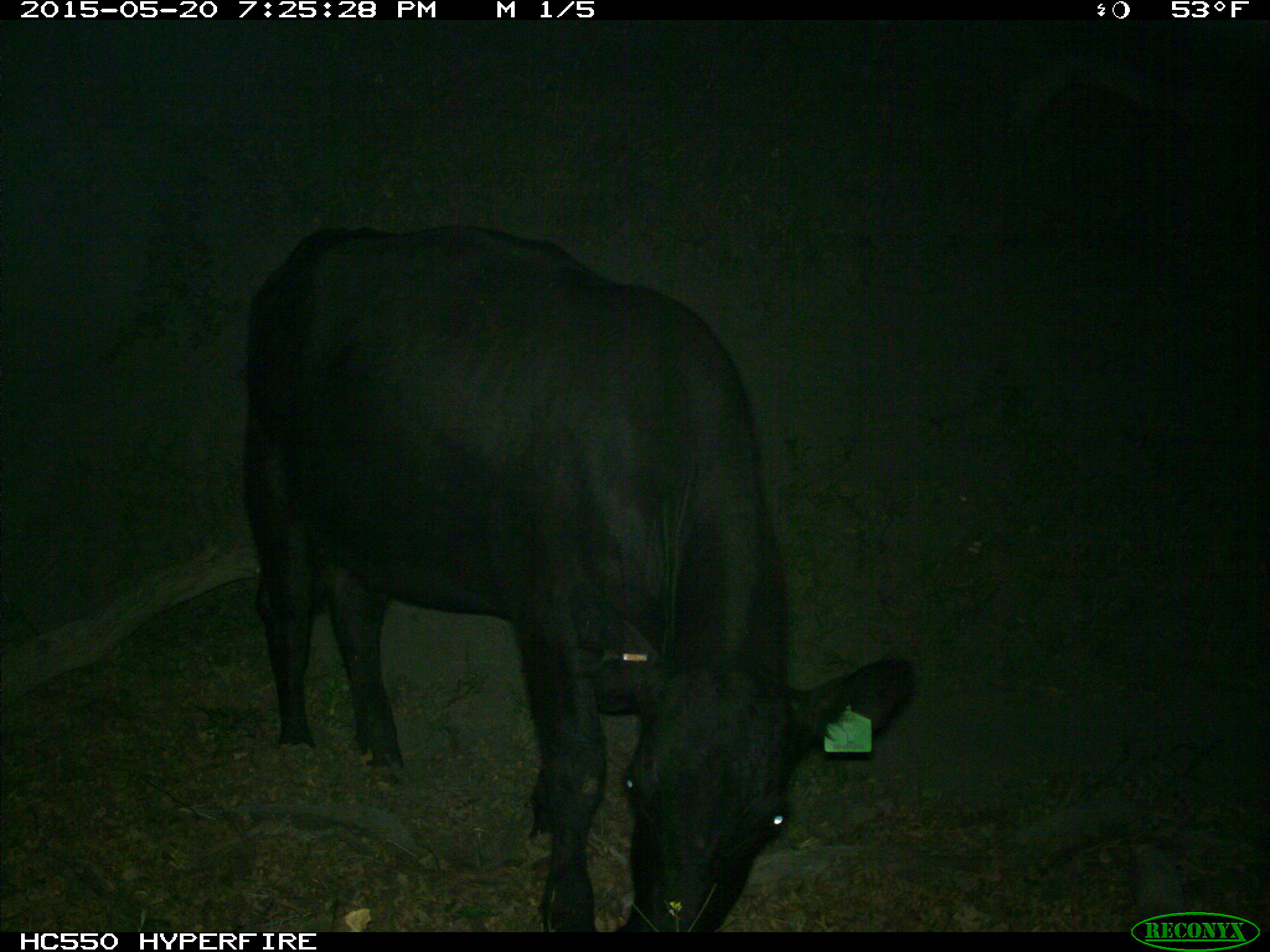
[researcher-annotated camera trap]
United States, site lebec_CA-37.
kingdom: Animalia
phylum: Chordata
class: Mammalia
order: Artiodactyla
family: Bovidae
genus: Bos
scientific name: Bos taurus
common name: domestic cow